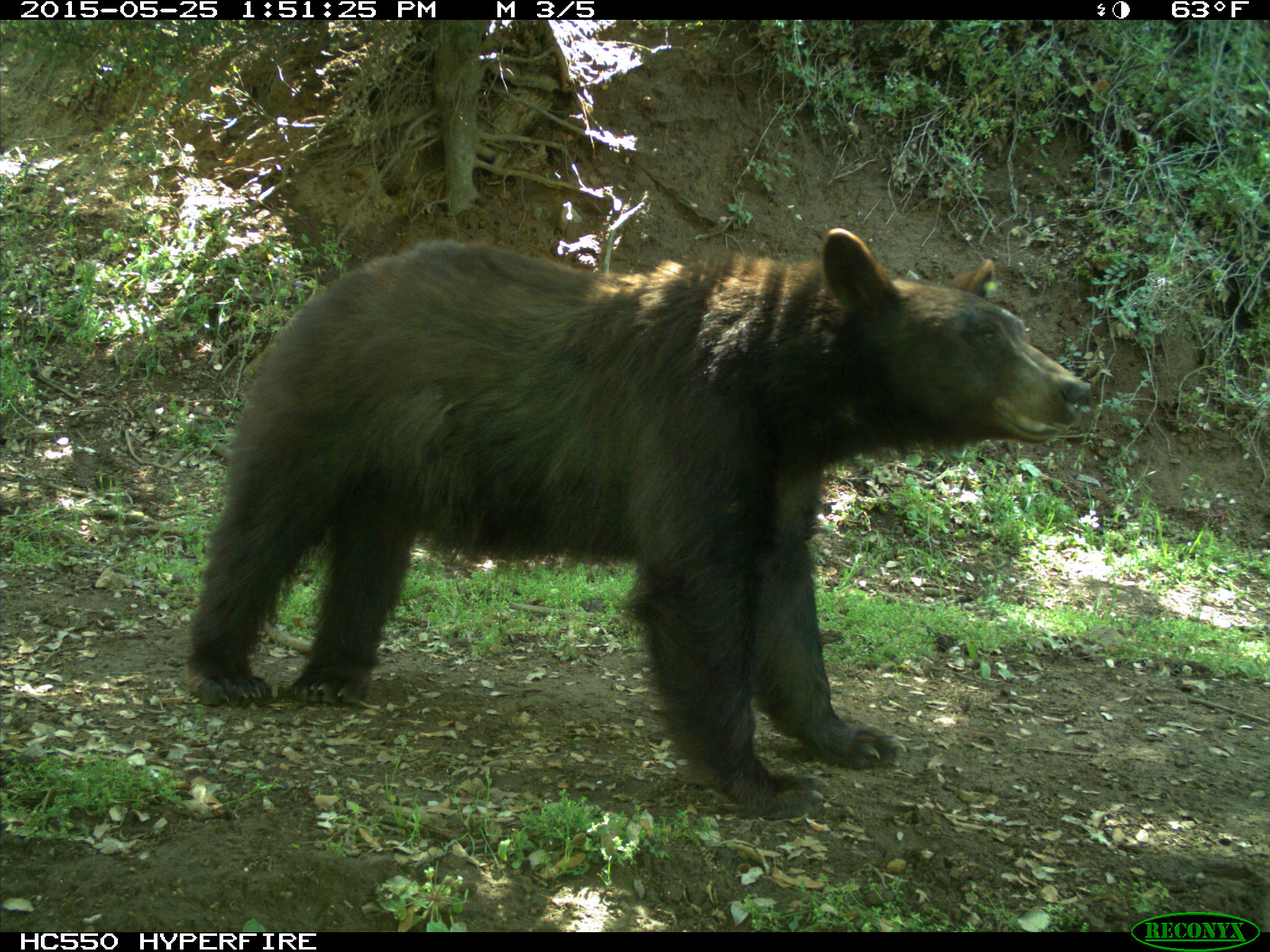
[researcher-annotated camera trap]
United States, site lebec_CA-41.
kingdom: Animalia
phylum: Chordata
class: Mammalia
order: Carnivora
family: Ursidae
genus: Ursus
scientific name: Ursus americanus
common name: american black bear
Ursus americanus (american black bear).